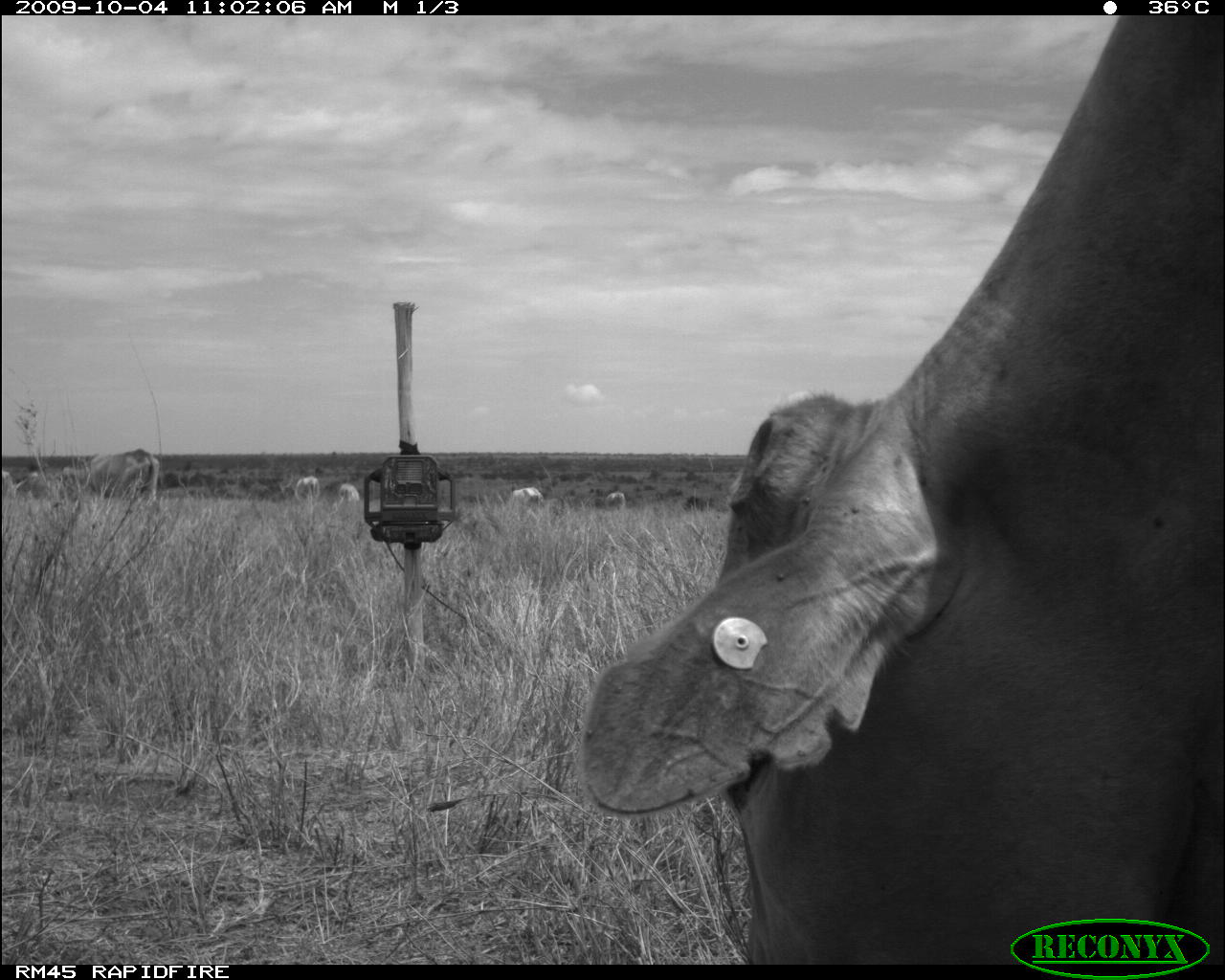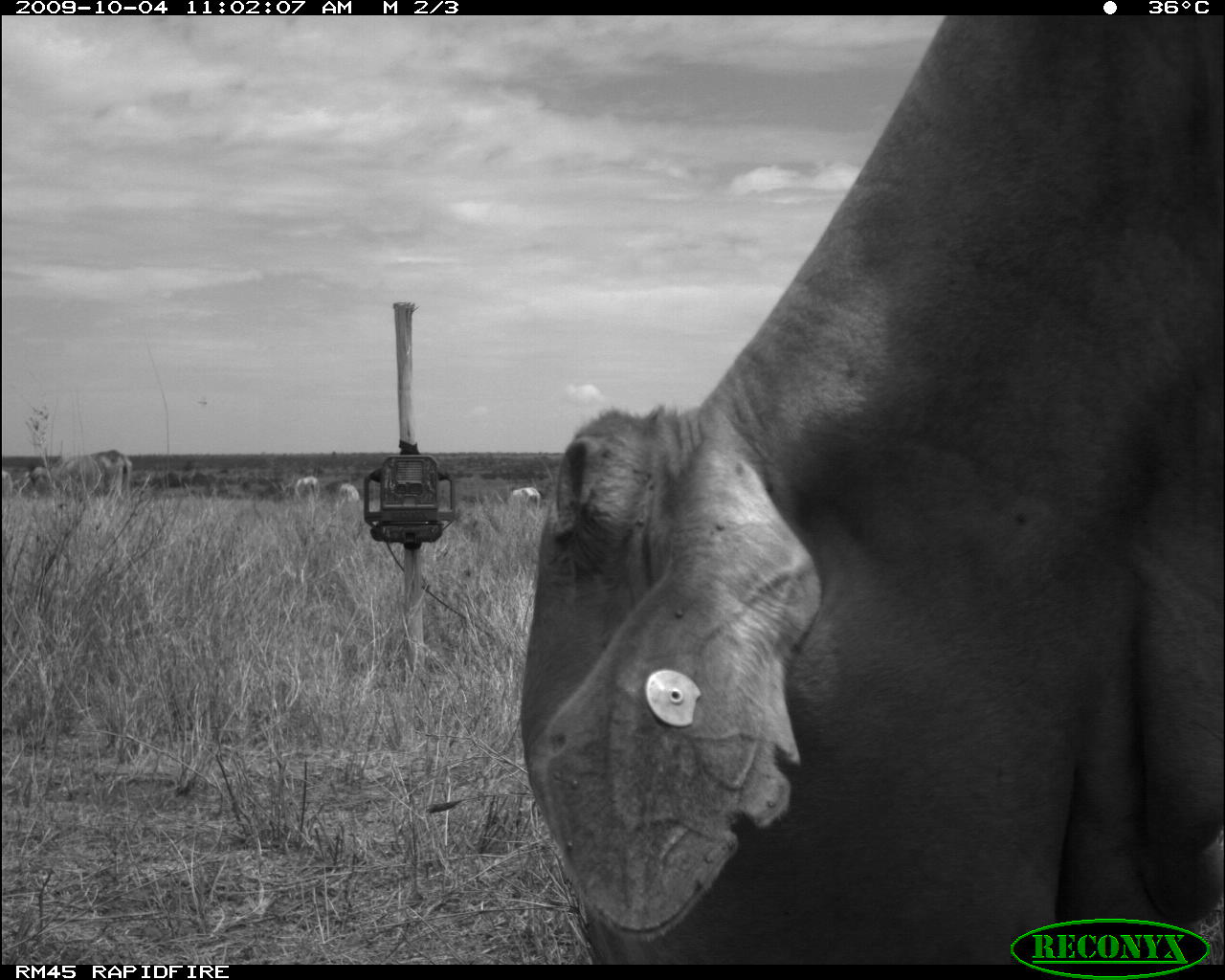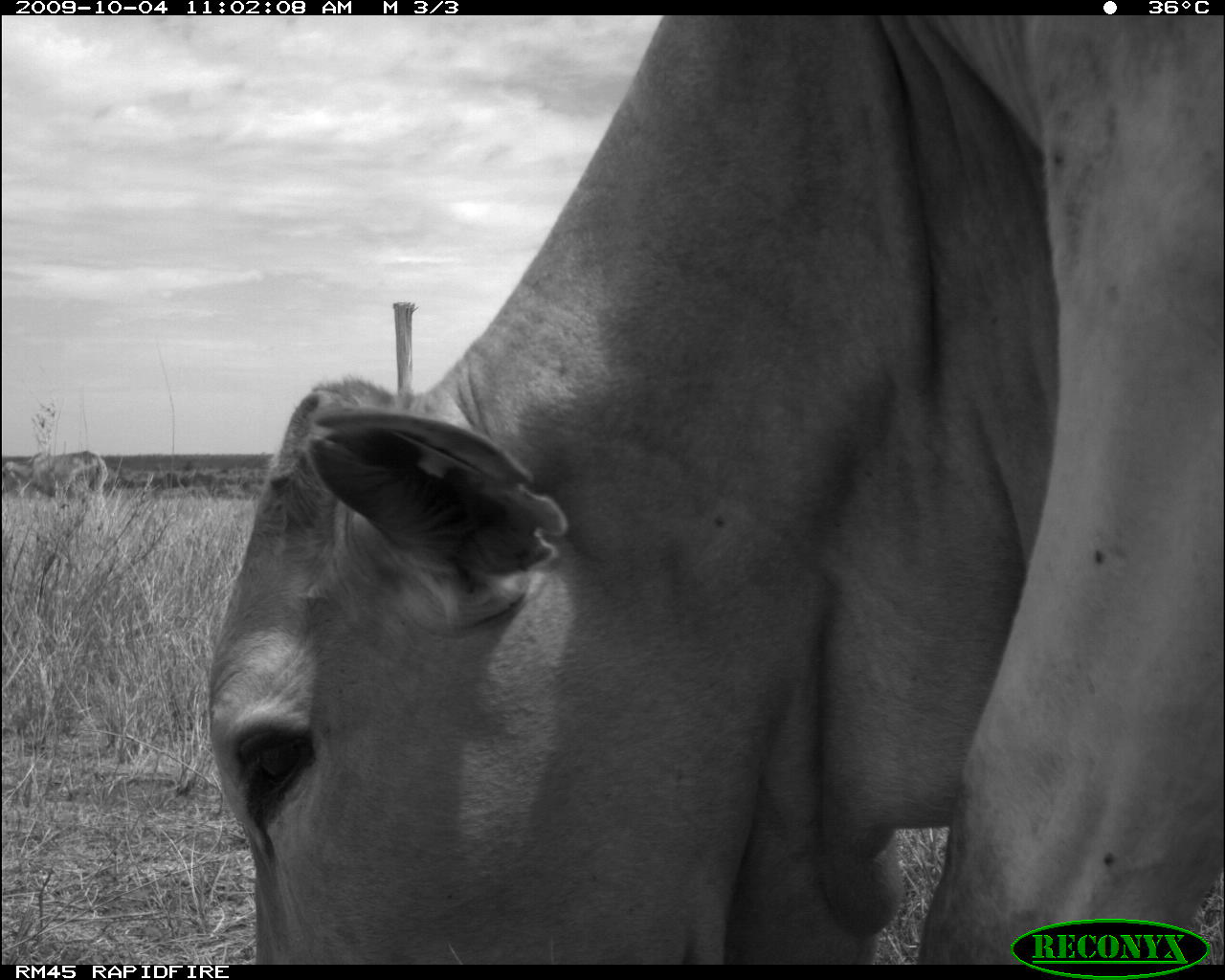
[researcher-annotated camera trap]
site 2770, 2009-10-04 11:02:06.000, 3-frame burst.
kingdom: Animalia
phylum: Chordata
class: Mammalia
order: Artiodactyla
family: Bovidae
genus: Bos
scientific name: Bos taurus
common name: domestic cattle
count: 7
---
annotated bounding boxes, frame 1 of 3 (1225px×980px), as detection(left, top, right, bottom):
bos taurus: detection(577, 12, 1224, 962); detection(87, 446, 158, 501); detection(55, 461, 86, 489); detection(507, 486, 544, 508); detection(293, 475, 321, 504); detection(24, 466, 44, 497); detection(336, 482, 361, 504); detection(0, 471, 17, 501); detection(606, 491, 627, 510)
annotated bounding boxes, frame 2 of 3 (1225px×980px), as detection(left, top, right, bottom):
group: detection(1, 15, 1225, 965)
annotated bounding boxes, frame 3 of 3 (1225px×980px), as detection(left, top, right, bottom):
bos taurus: detection(202, 10, 1224, 964); detection(2, 447, 112, 515); detection(174, 484, 180, 487)